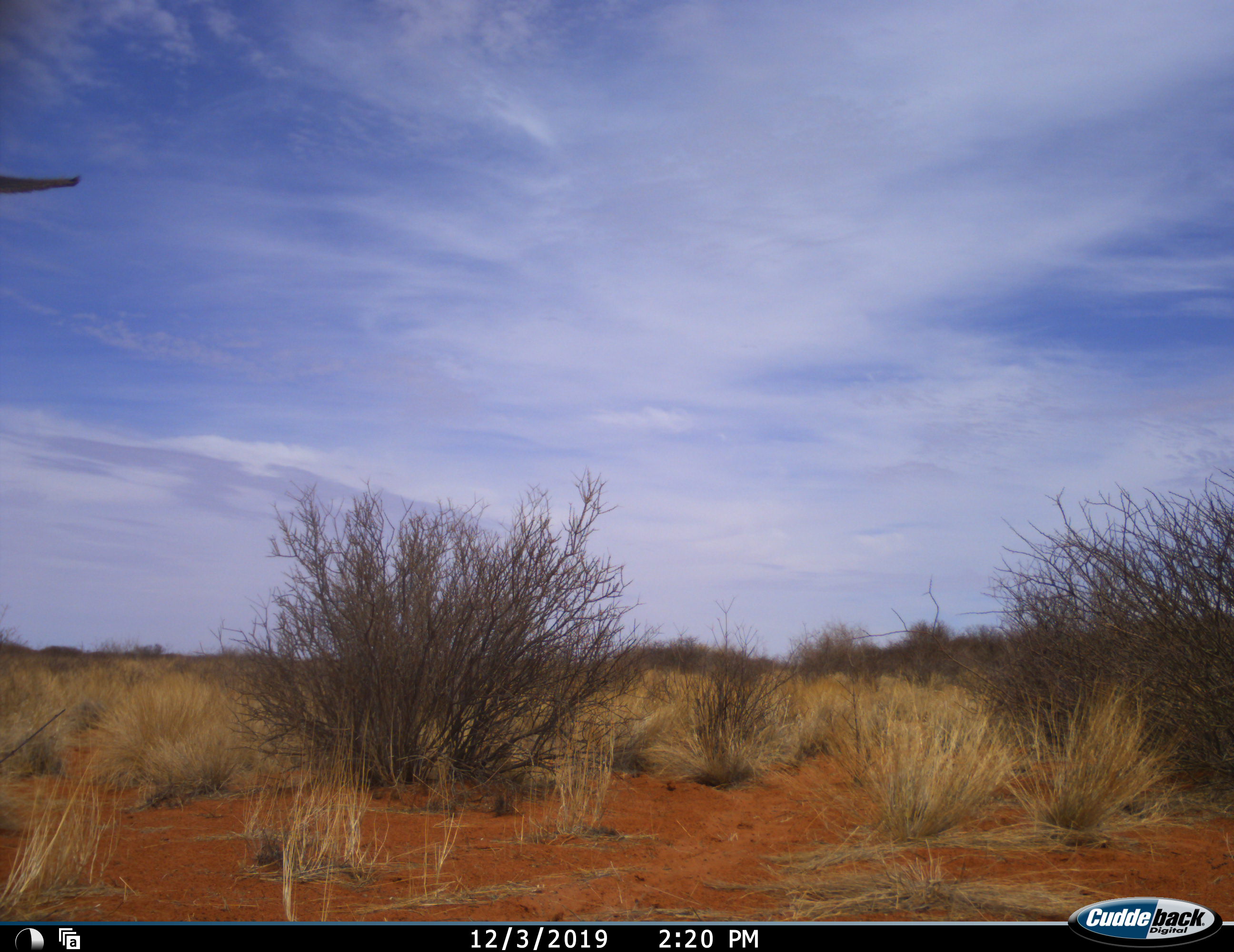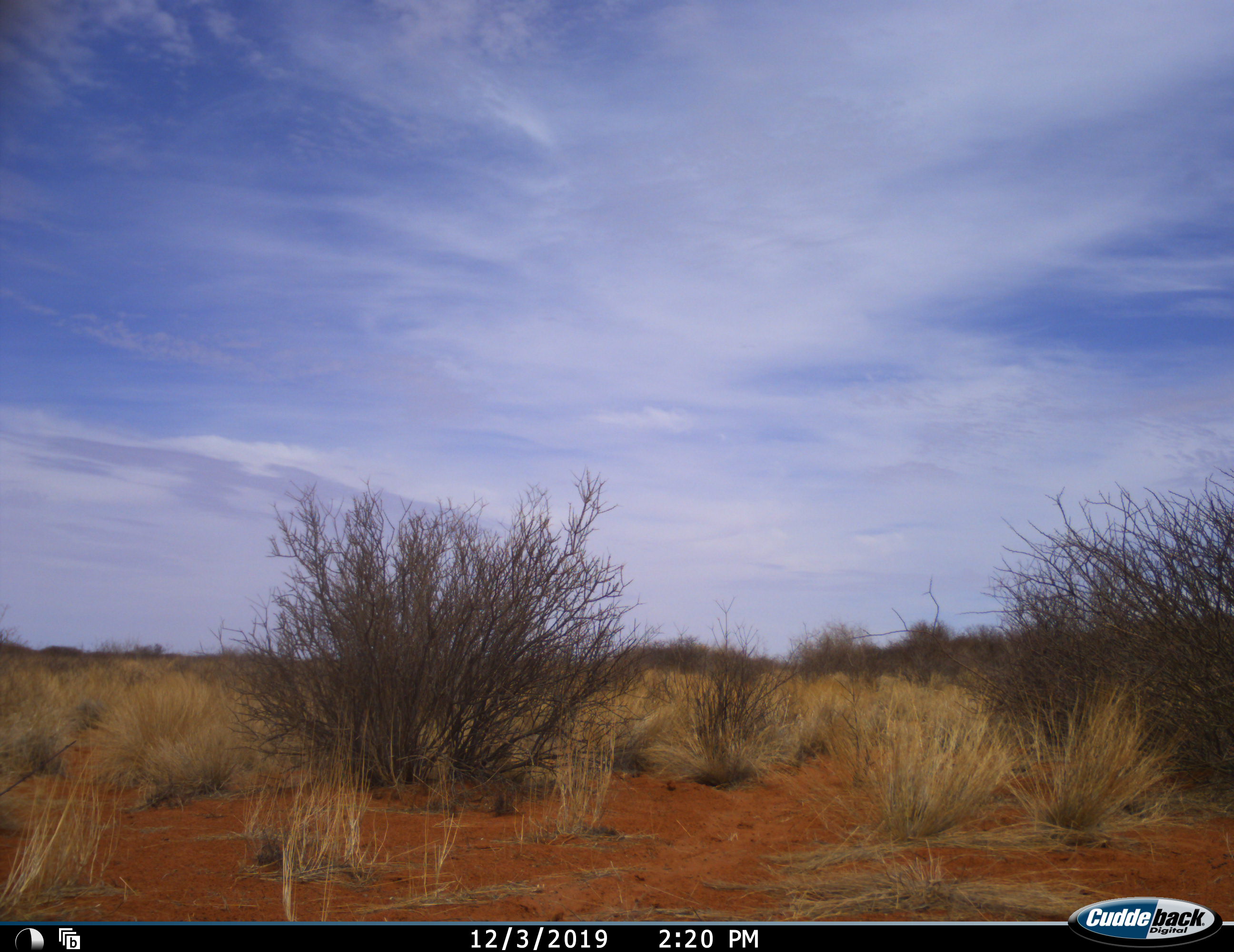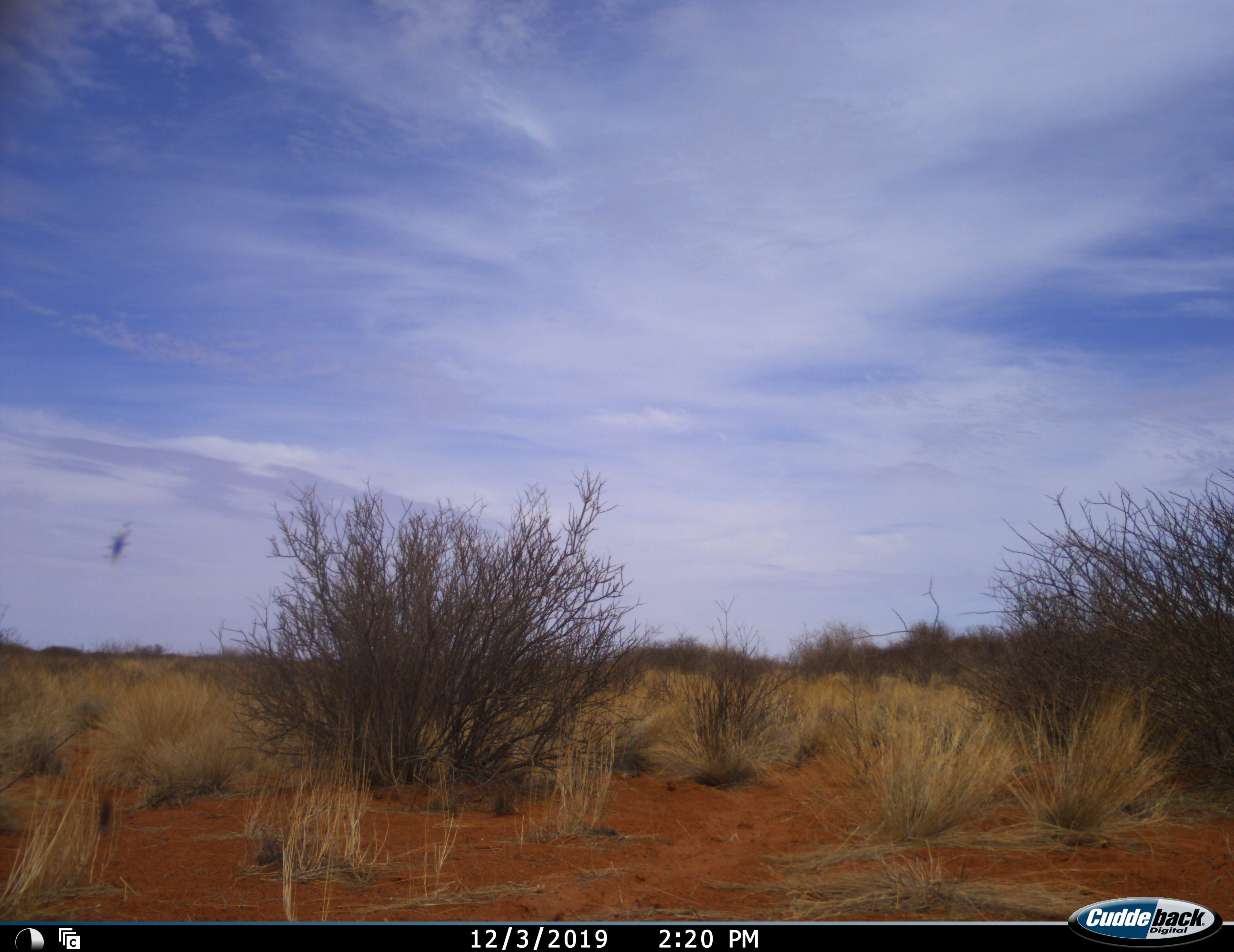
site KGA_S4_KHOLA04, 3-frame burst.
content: unidentified animal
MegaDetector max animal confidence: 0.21